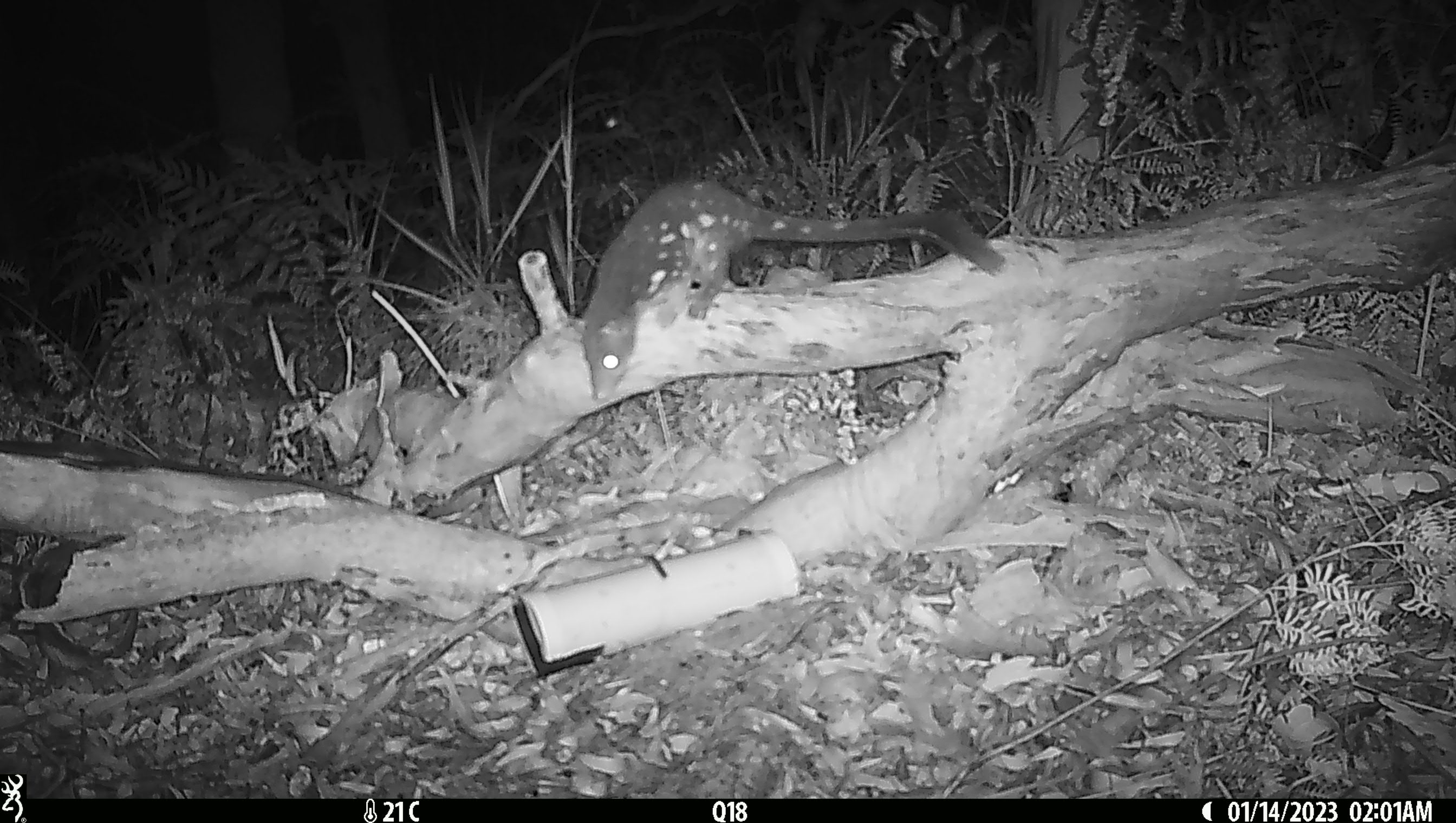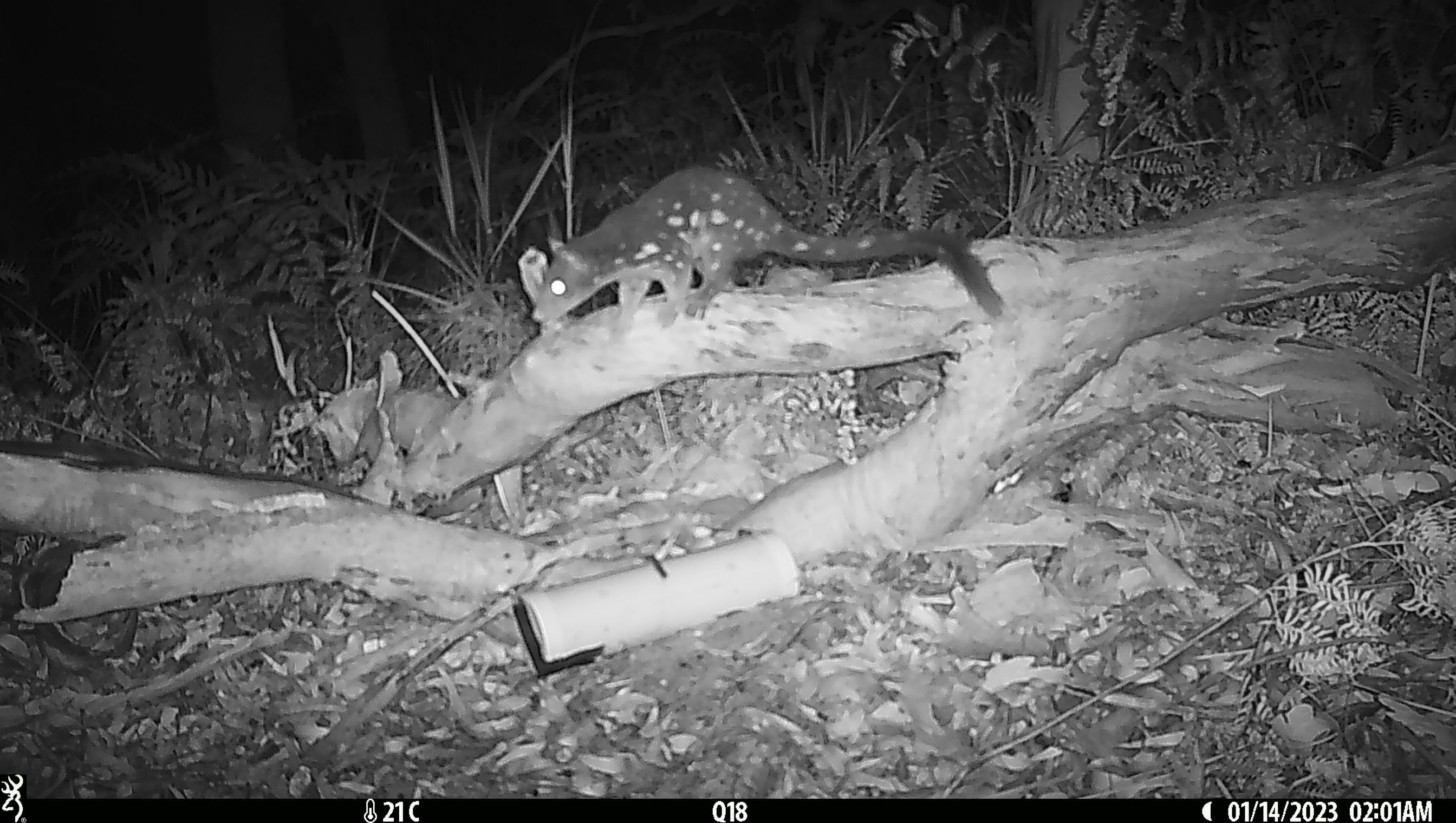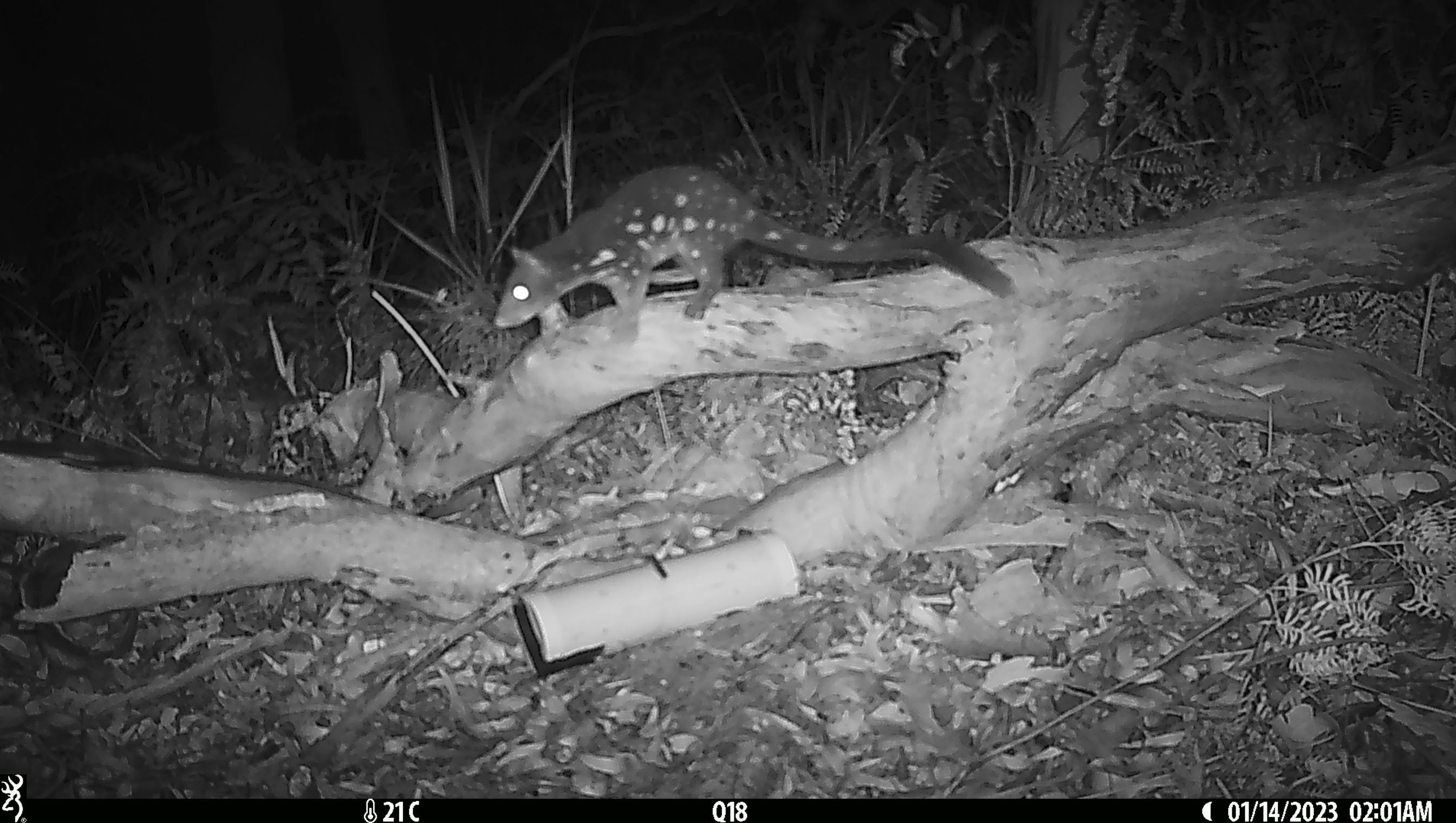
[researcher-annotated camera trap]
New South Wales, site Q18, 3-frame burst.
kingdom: Animalia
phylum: Chordata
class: Mammalia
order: Dasyuromorphia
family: Dasyuridae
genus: Dasyurus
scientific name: Dasyurus maculatus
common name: spotted-tailed quoll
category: quoll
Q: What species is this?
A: Quoll (spotted-tailed quoll) (Dasyurus maculatus).